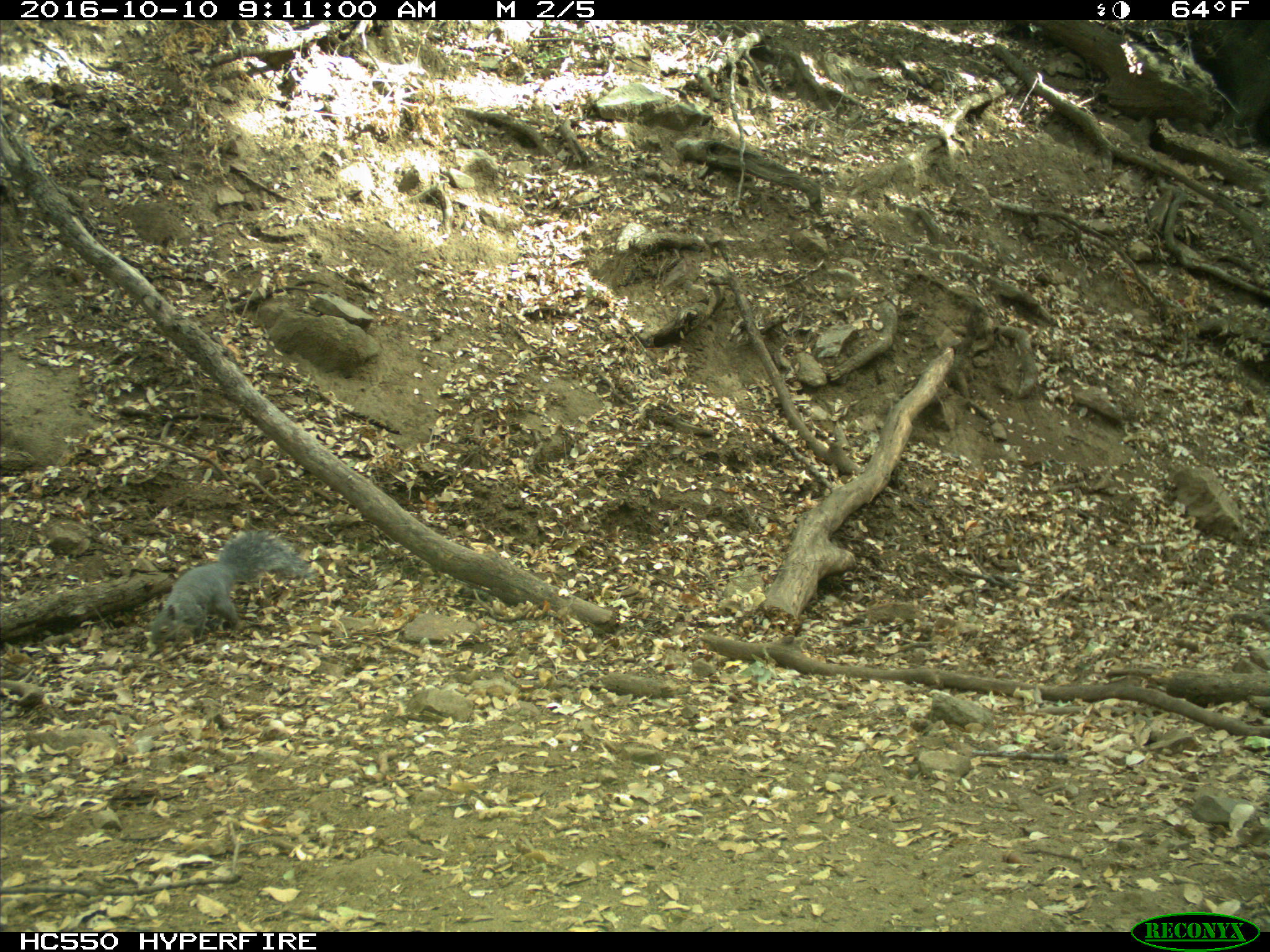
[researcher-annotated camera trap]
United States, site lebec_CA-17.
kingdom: Animalia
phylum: Chordata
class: Mammalia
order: Rodentia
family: Sciuridae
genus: Sciurus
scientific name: Sciurus carolinensis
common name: eastern gray squirrel